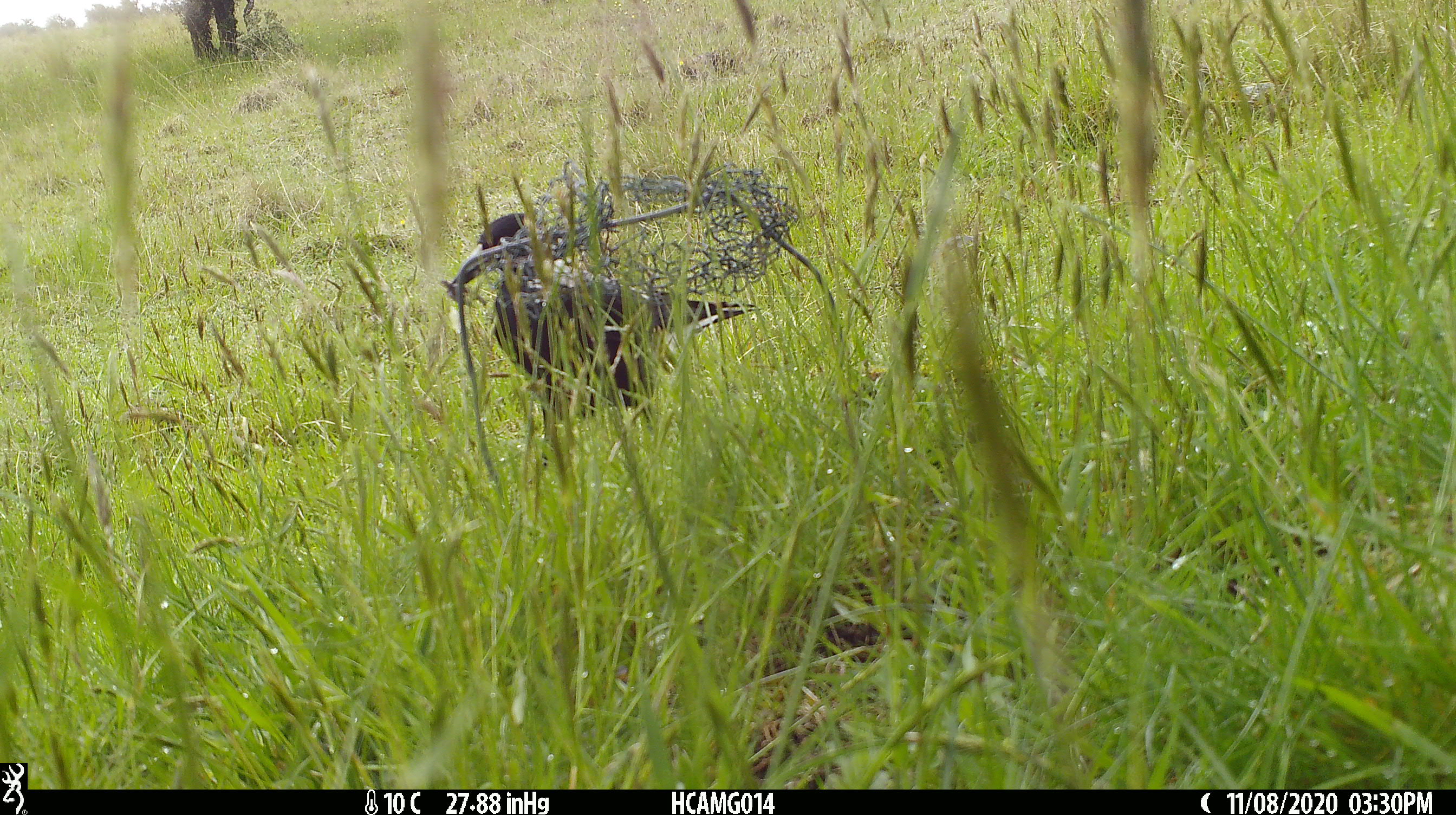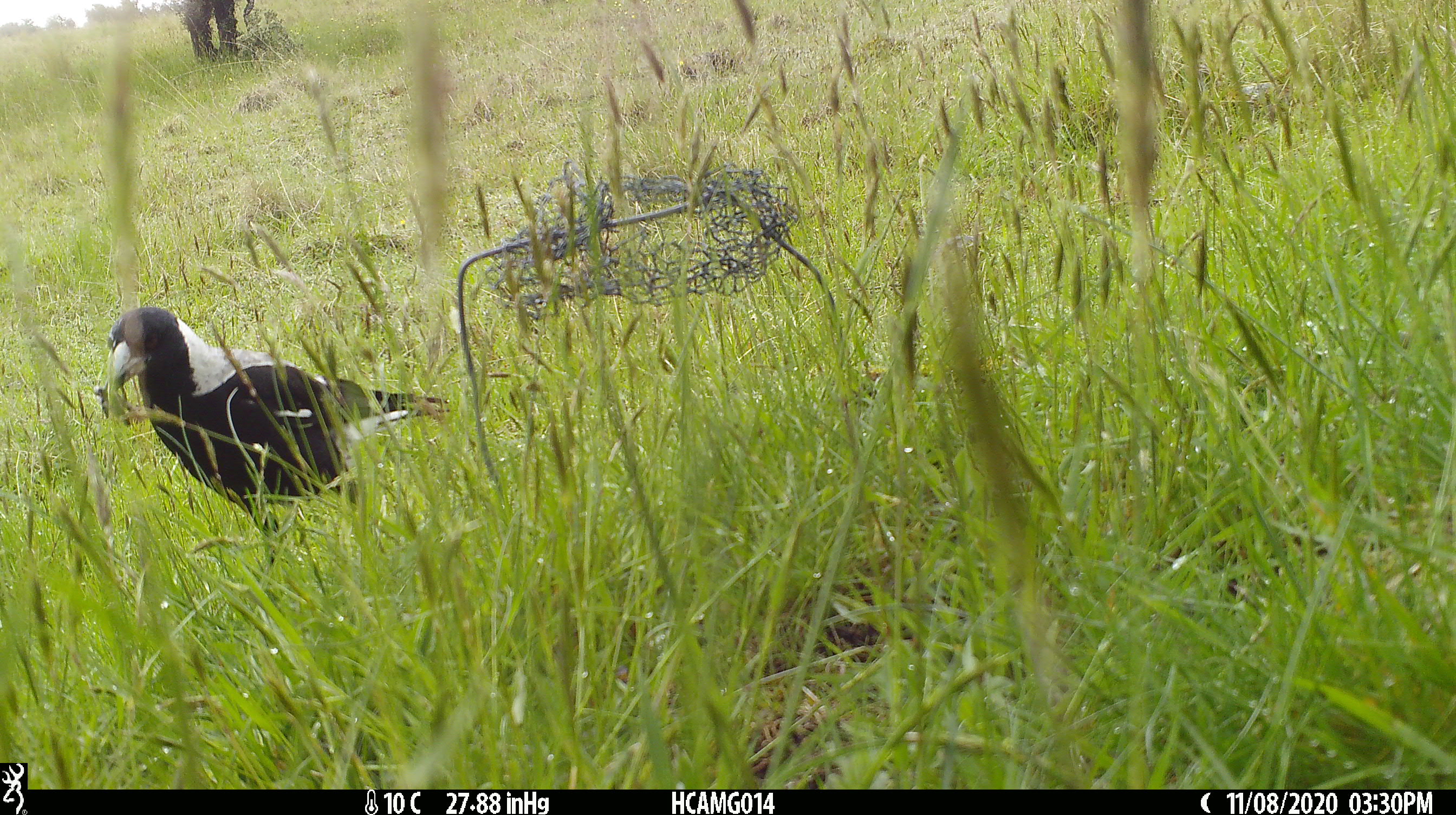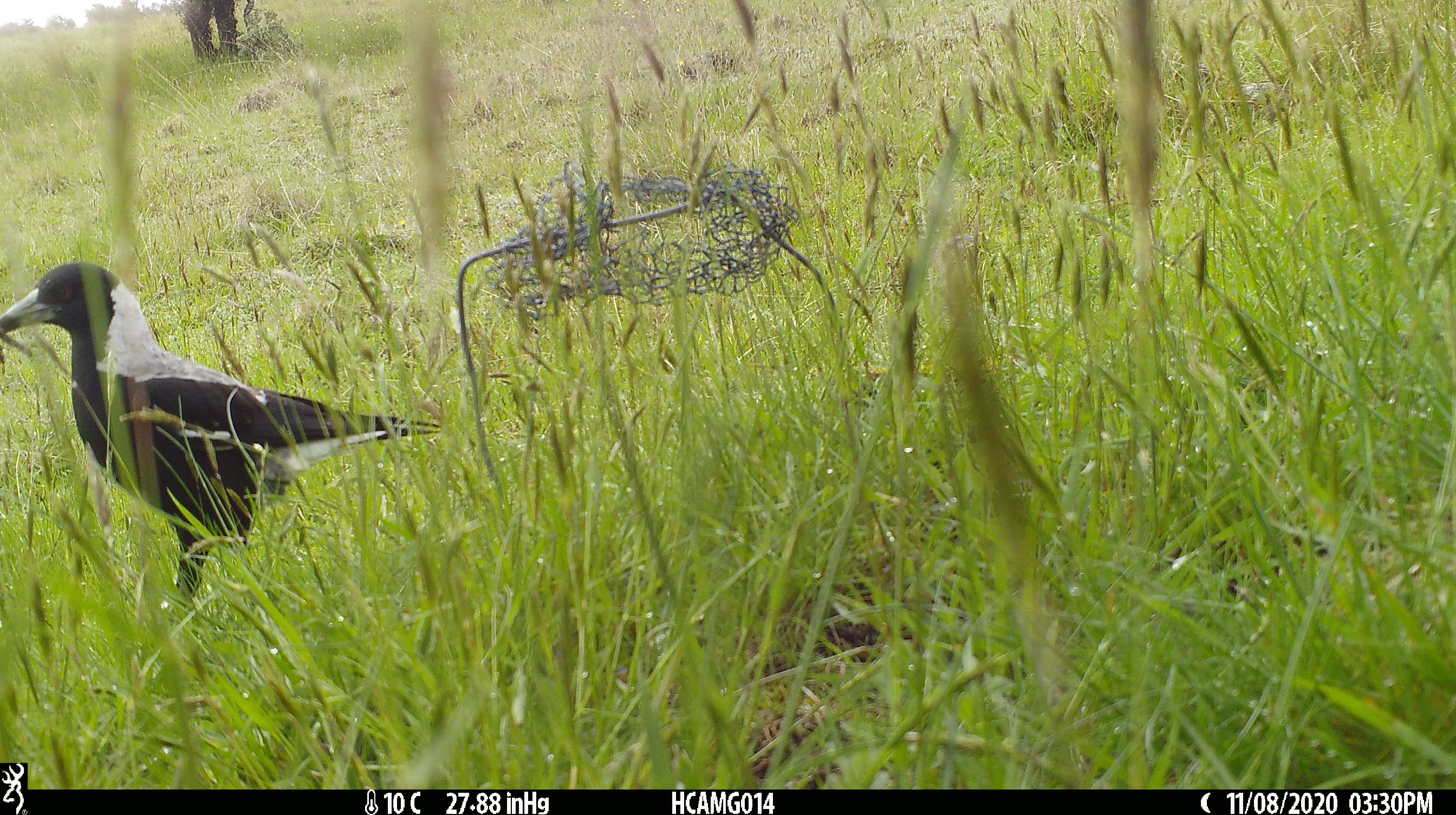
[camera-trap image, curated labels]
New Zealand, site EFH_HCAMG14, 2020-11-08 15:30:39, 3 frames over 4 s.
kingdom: Animalia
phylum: Chordata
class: Aves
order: Passeriformes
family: Artamidae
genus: Gymnorhina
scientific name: Gymnorhina tibicen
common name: australian magpie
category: magpie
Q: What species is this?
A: Magpie (australian magpie) (Gymnorhina tibicen).